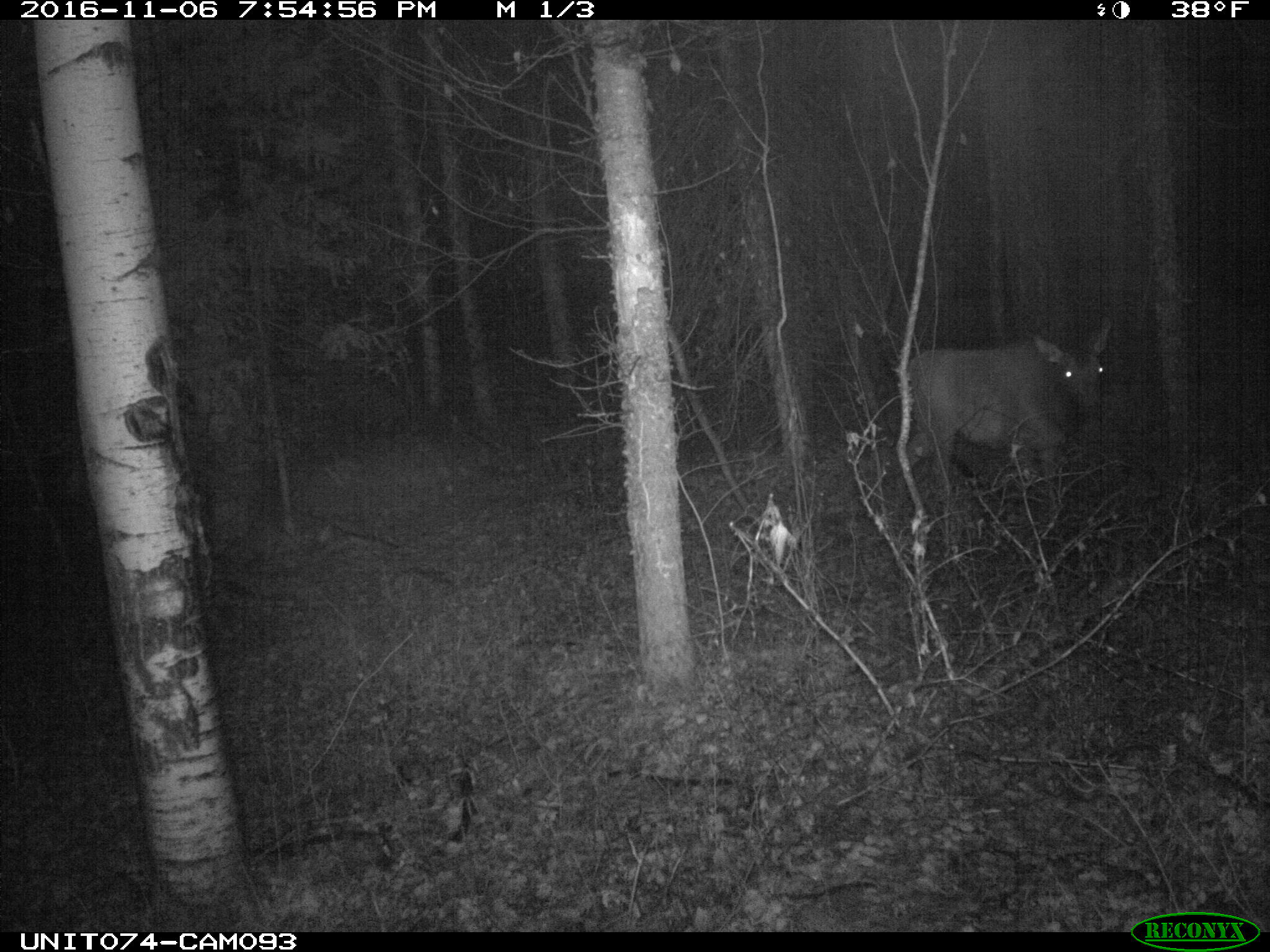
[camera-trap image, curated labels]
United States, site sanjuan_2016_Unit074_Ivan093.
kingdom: Animalia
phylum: Chordata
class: Mammalia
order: Artiodactyla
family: Cervidae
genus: Cervus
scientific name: Cervus elaphus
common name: red deer